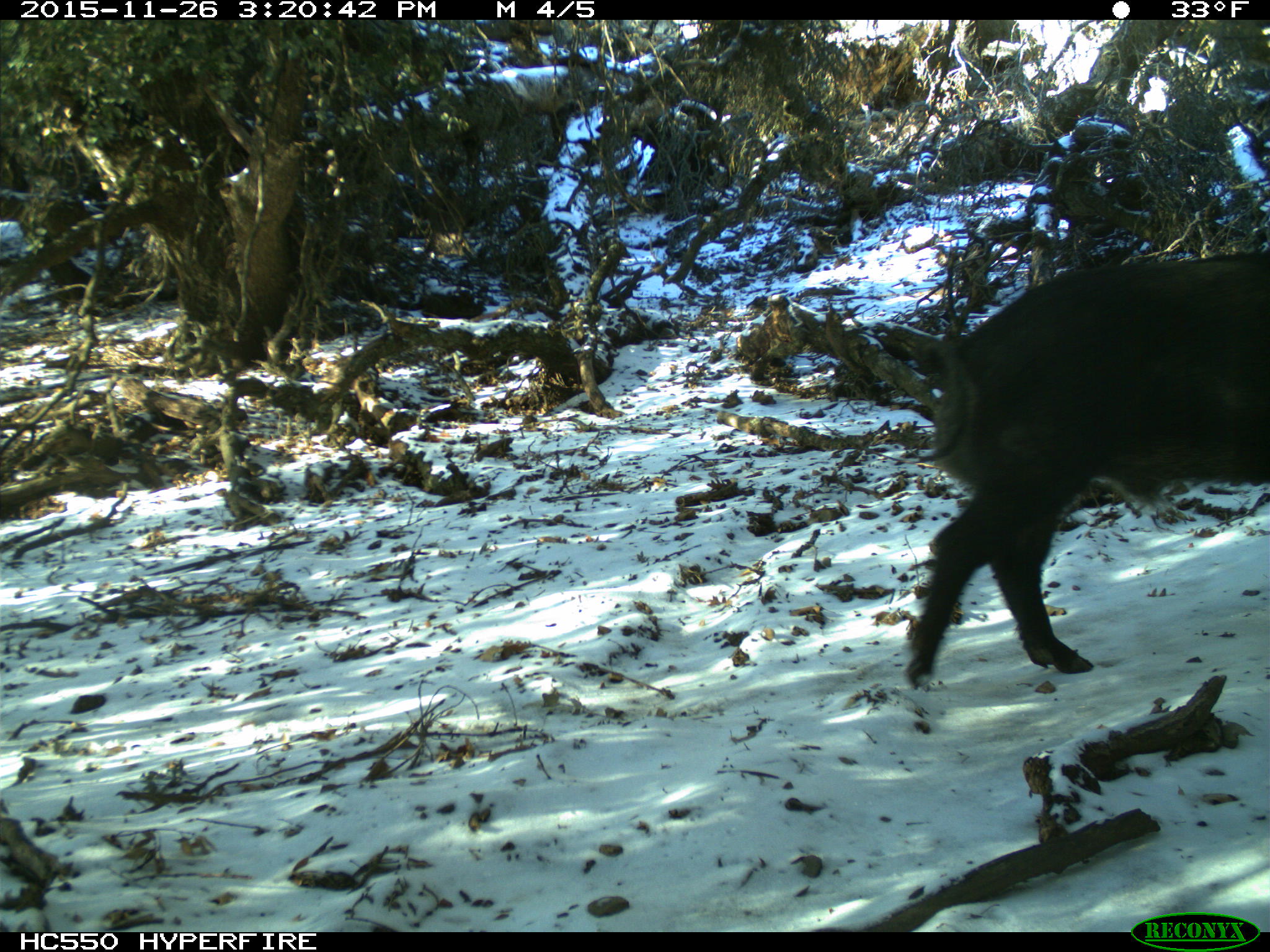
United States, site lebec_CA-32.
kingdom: Animalia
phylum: Chordata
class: Mammalia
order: Artiodactyla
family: Suidae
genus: Sus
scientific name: Sus scrofa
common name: wild boar